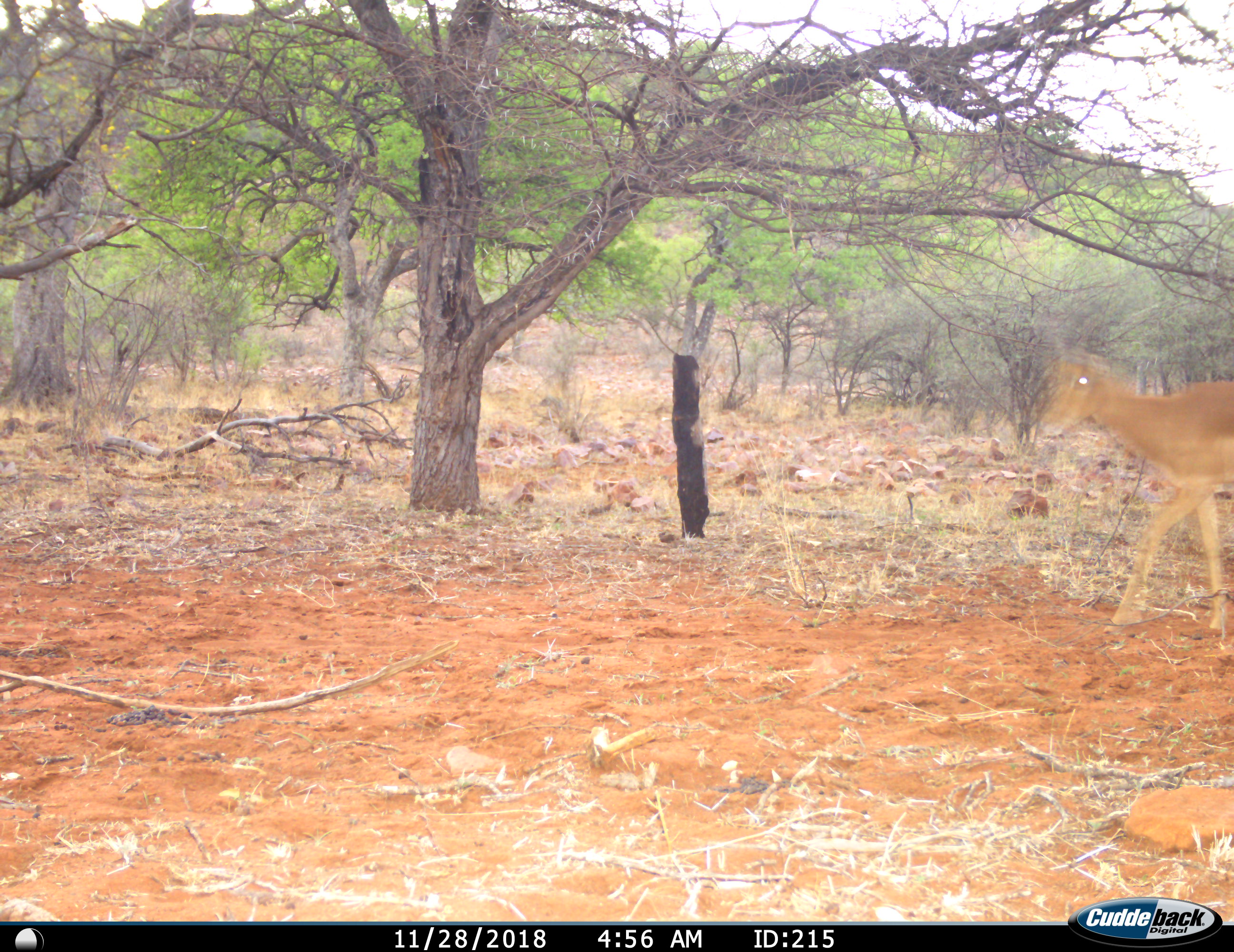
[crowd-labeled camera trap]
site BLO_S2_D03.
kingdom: Animalia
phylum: Chordata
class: Mammalia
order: Artiodactyla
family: Bovidae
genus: Aepyceros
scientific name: Aepyceros melampus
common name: impala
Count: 1.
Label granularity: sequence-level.